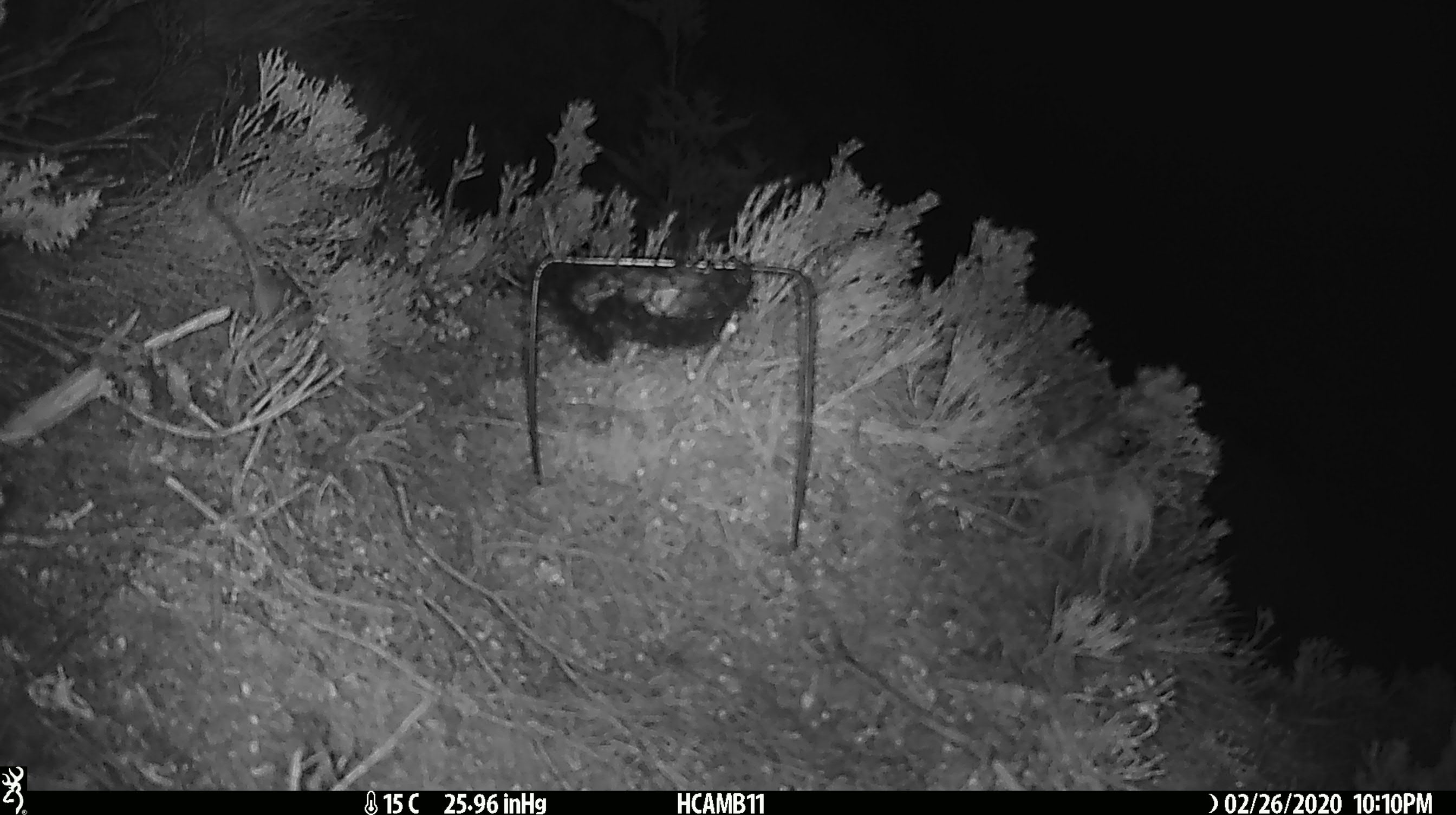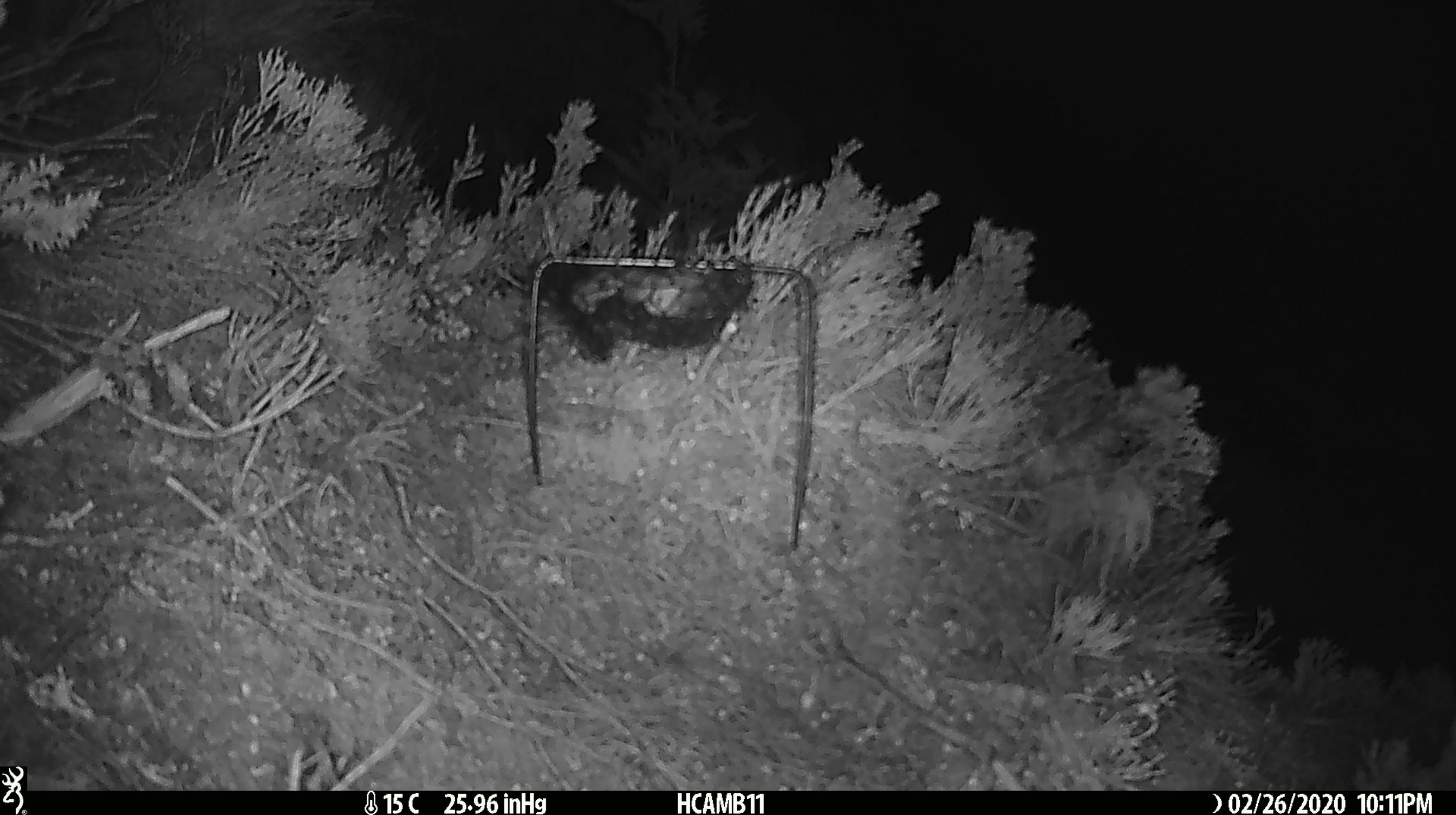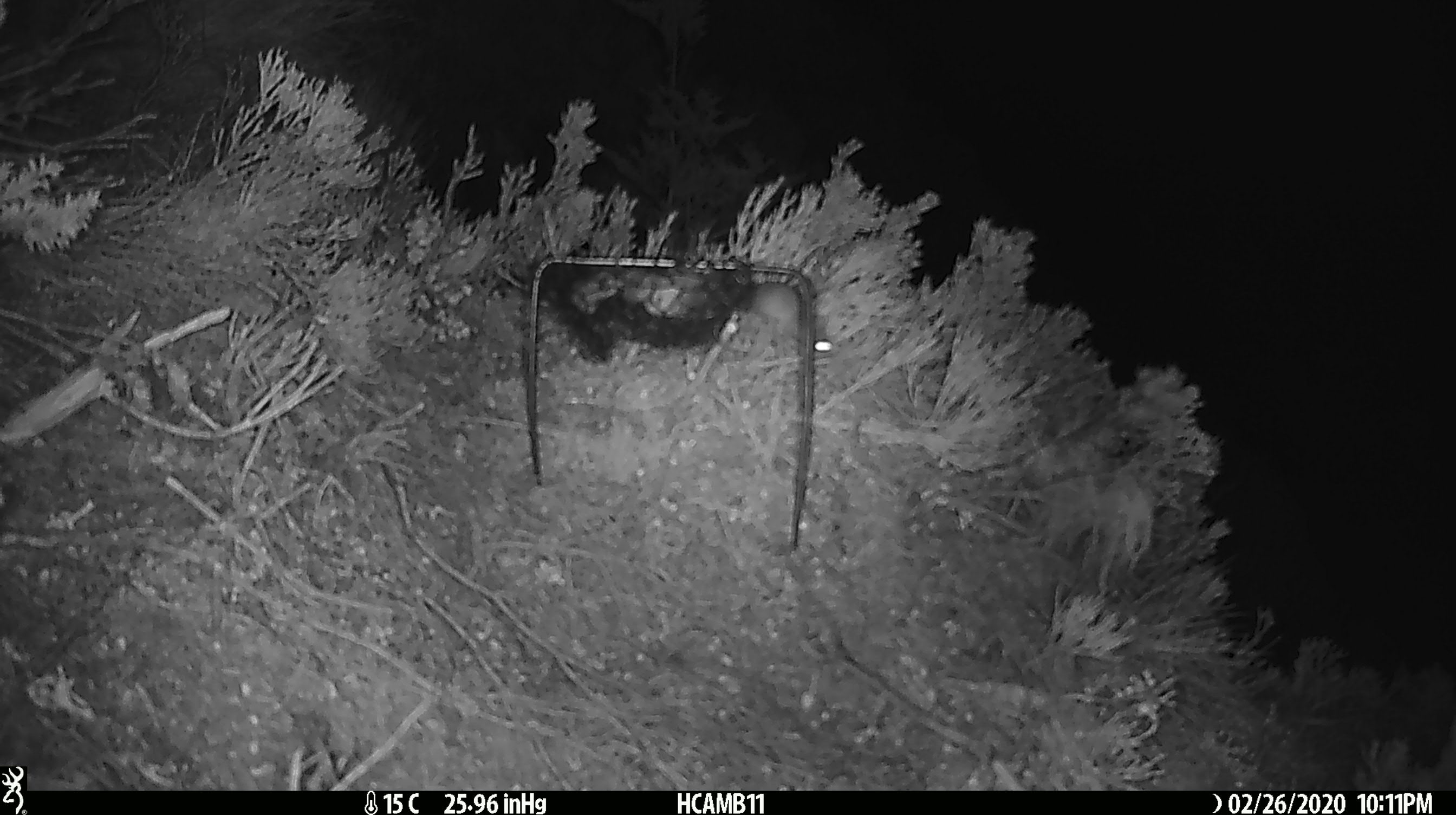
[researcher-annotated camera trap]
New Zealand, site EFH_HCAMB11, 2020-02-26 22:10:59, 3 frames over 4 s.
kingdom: Animalia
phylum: Chordata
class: Mammalia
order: Rodentia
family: Muridae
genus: Mus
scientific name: Mus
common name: mouse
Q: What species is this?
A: Mouse (Mus).